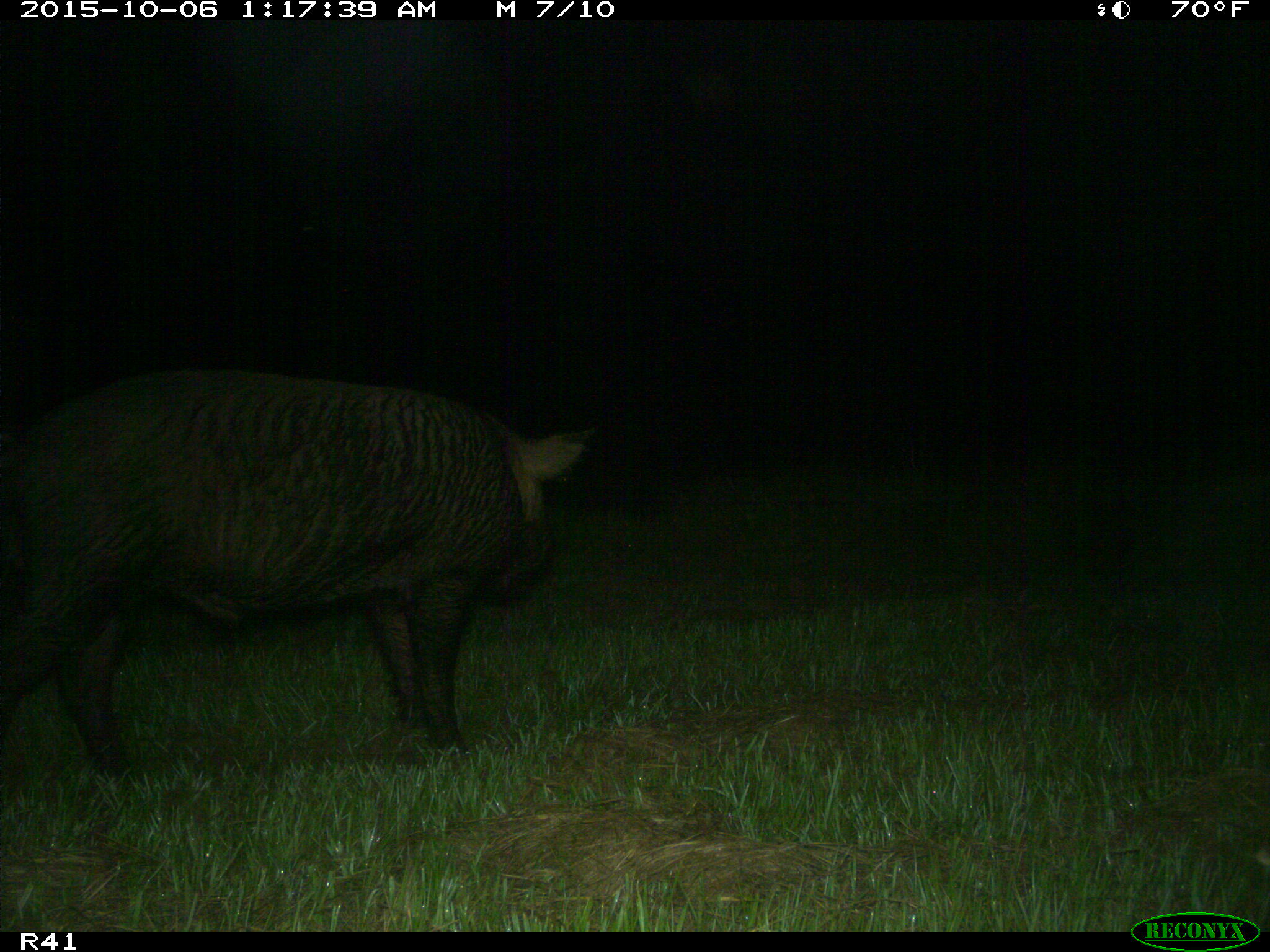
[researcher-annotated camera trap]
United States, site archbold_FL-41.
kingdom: Animalia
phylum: Chordata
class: Mammalia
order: Artiodactyla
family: Suidae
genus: Sus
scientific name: Sus scrofa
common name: wild boar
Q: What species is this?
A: Sus scrofa (wild boar).